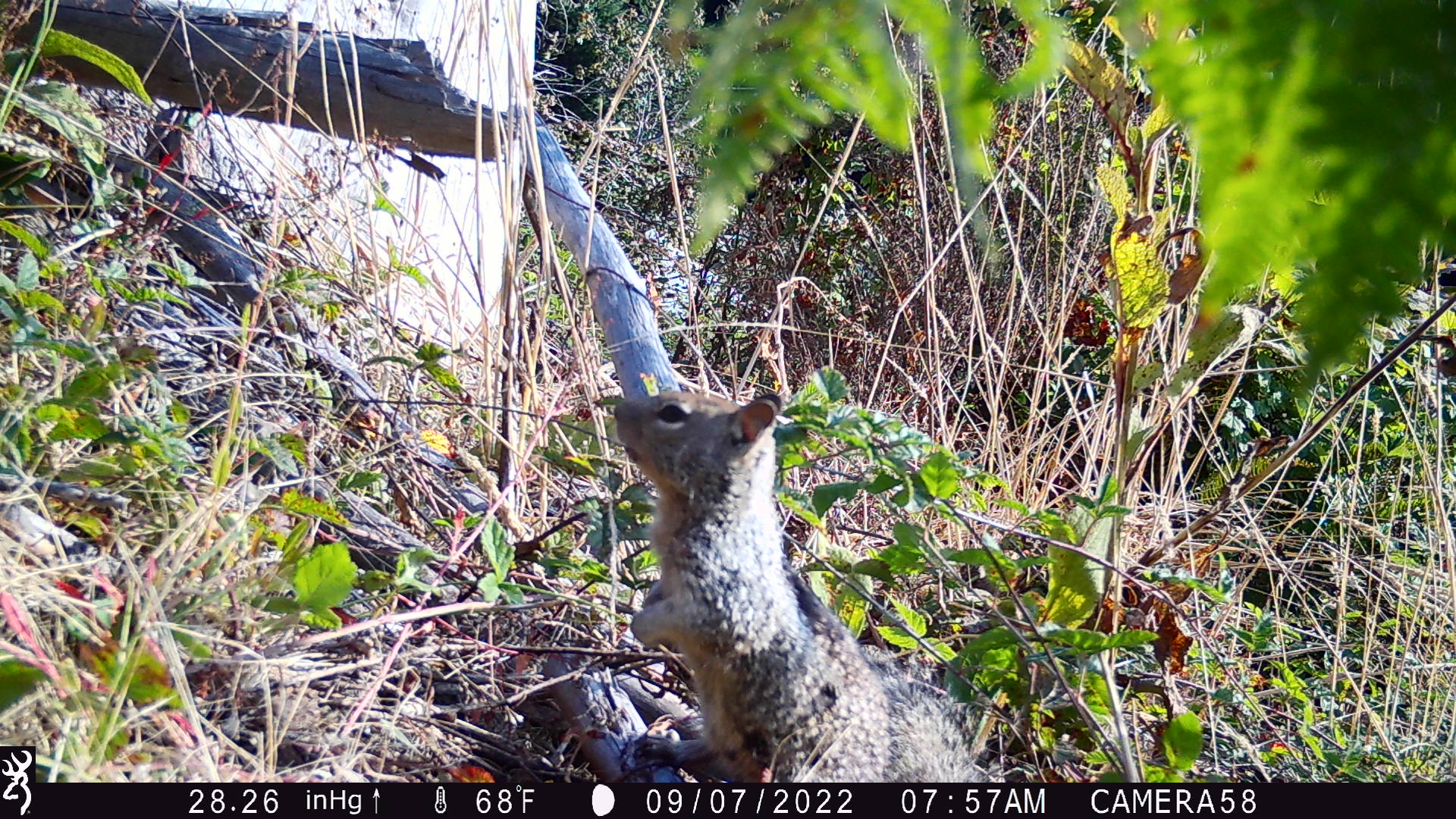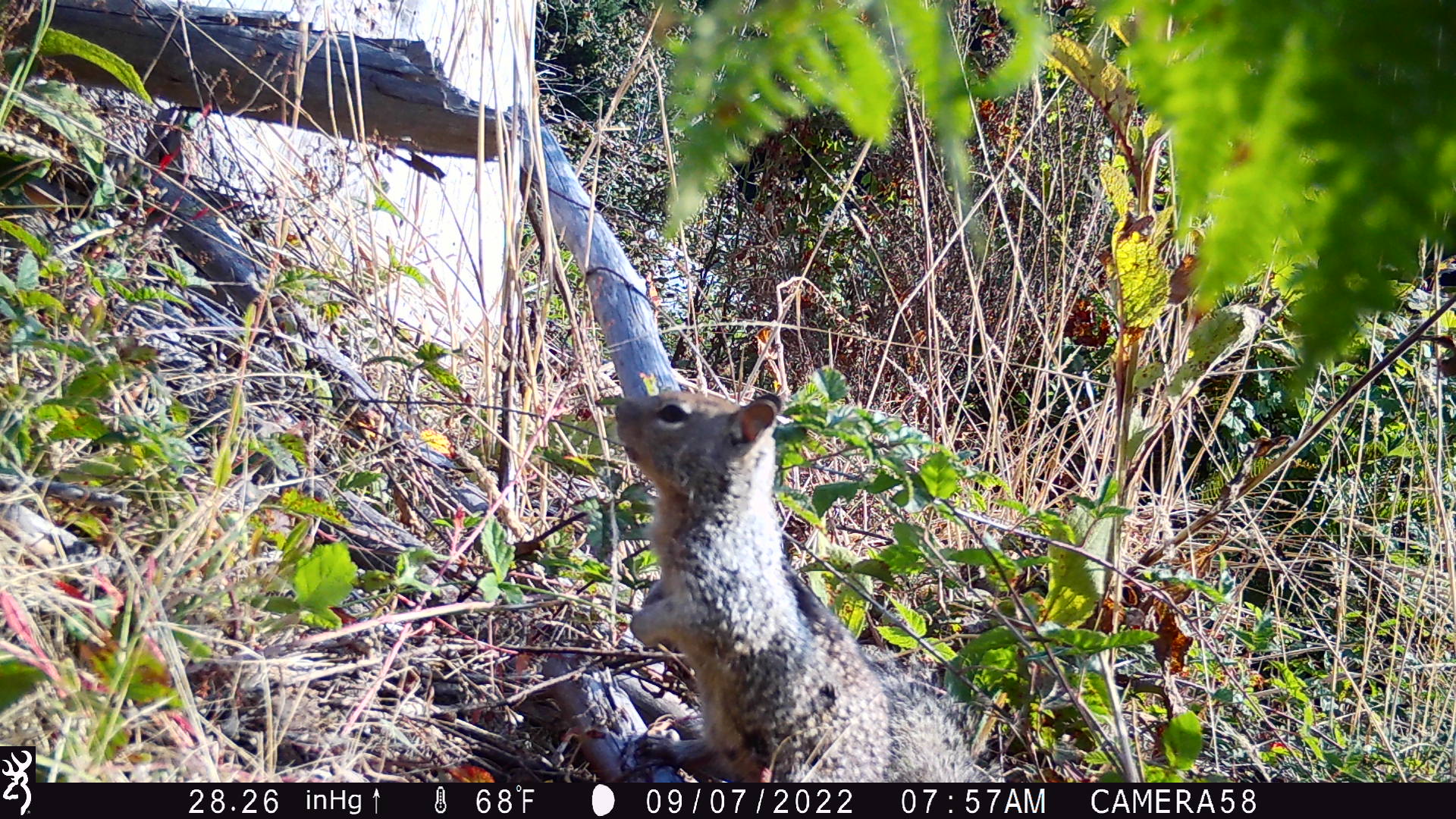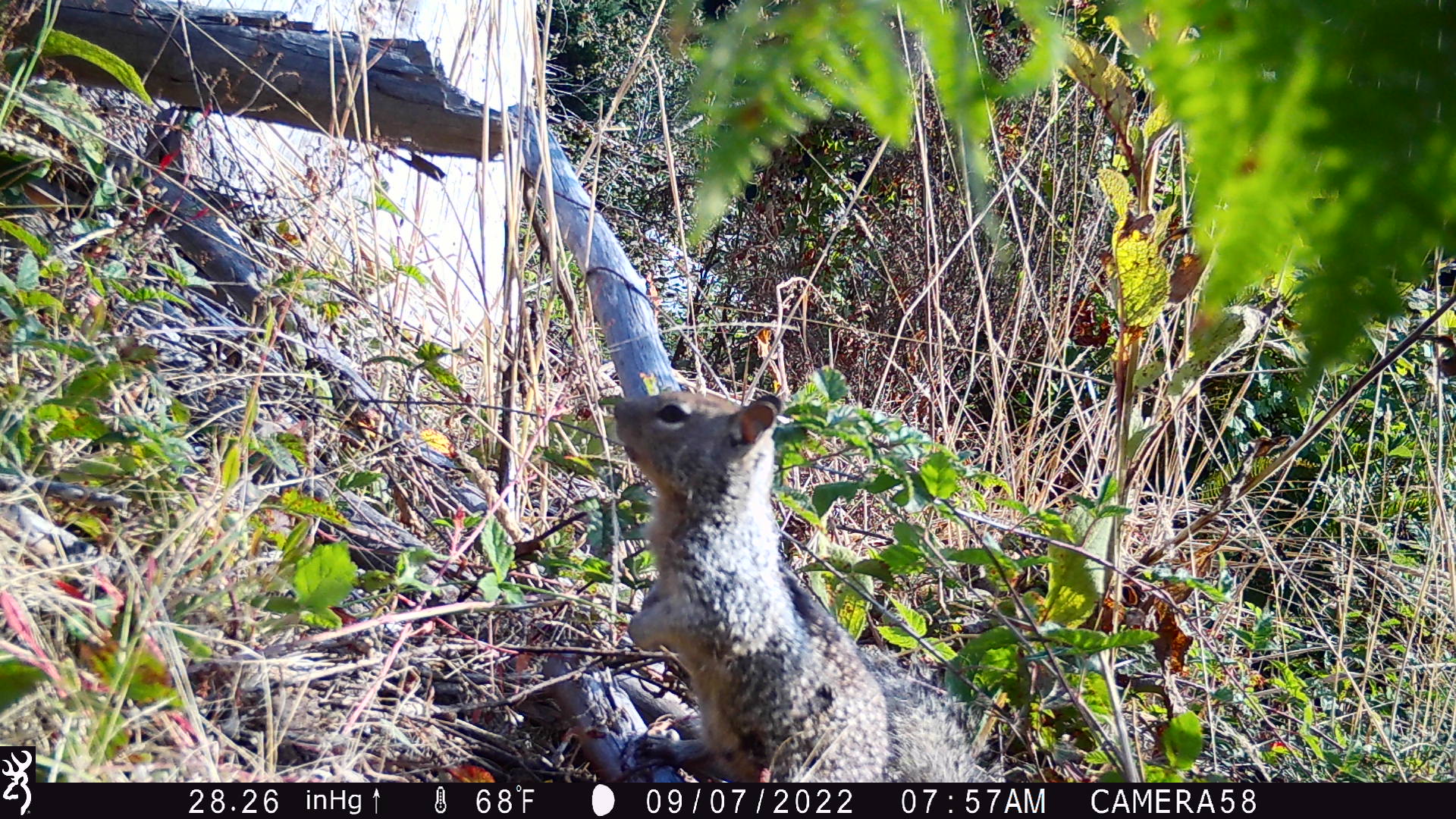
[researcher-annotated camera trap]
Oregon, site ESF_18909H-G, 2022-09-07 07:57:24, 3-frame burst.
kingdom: Animalia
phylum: Chordata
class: Mammalia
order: Rodentia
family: Sciuridae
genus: Otospermophilus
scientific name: Otospermophilus beecheyi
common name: california ground squirrel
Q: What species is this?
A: California ground squirrel (Otospermophilus beecheyi).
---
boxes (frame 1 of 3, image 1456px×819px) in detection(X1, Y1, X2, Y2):
california ground squirrel: detection(603, 372, 988, 779)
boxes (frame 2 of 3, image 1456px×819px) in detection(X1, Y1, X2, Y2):
california ground squirrel: detection(606, 377, 997, 778)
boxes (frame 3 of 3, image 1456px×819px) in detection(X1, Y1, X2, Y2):
california ground squirrel: detection(609, 377, 994, 775)